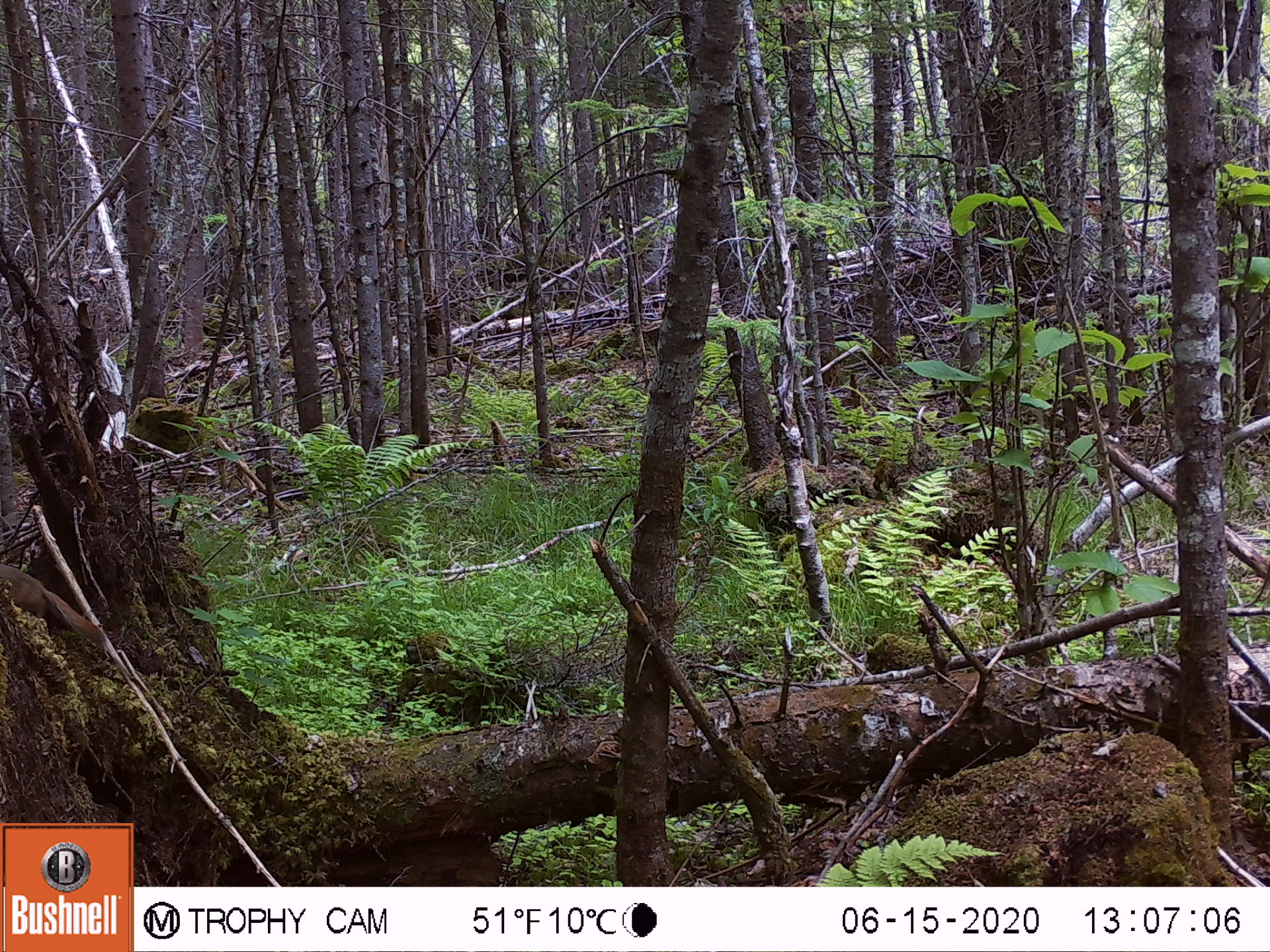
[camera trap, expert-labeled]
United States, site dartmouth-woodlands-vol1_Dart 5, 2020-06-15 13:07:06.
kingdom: Animalia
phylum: Chordata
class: Mammalia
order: Rodentia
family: Sciuridae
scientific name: Sciuridae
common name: squirrel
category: squirrel sp.